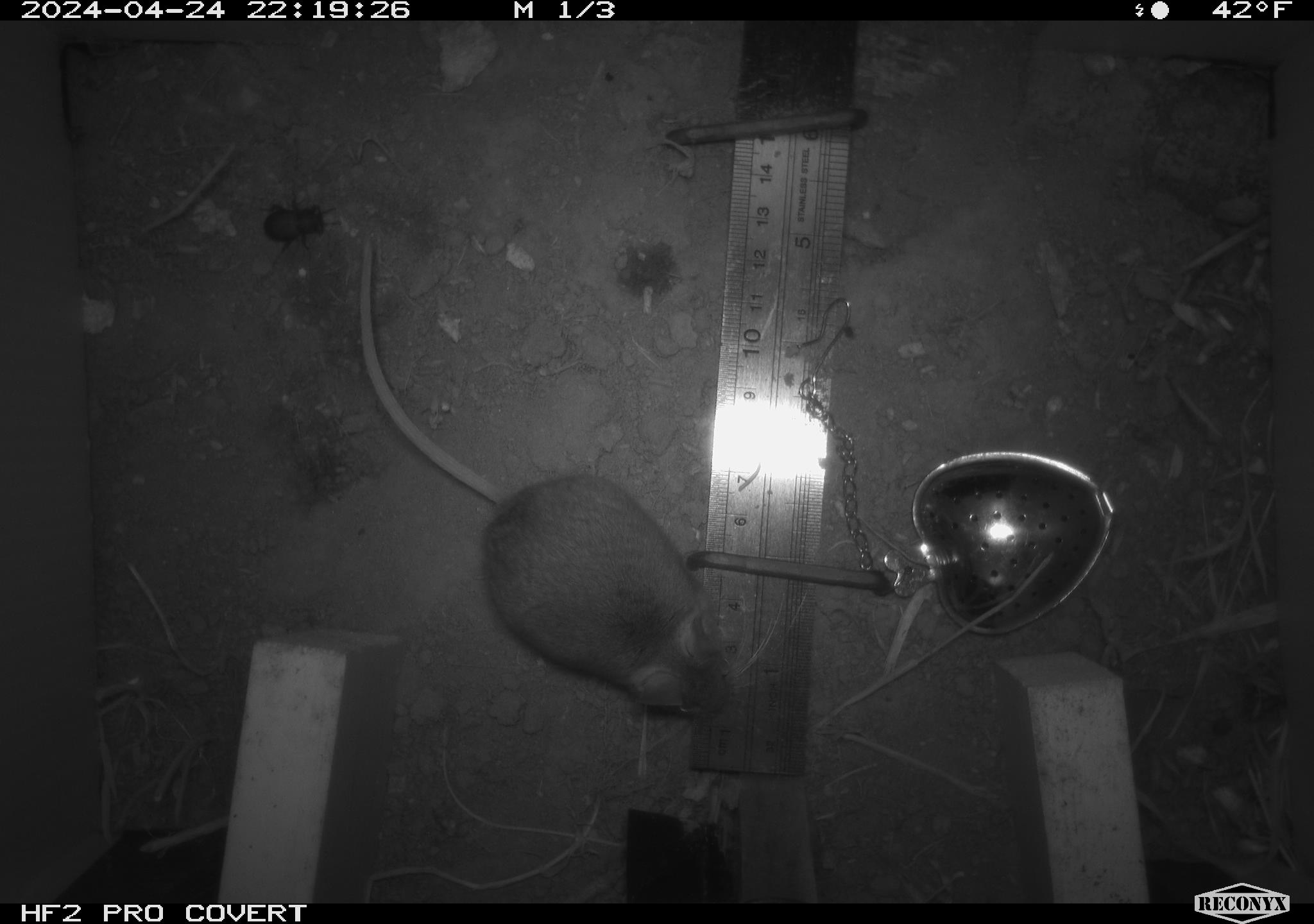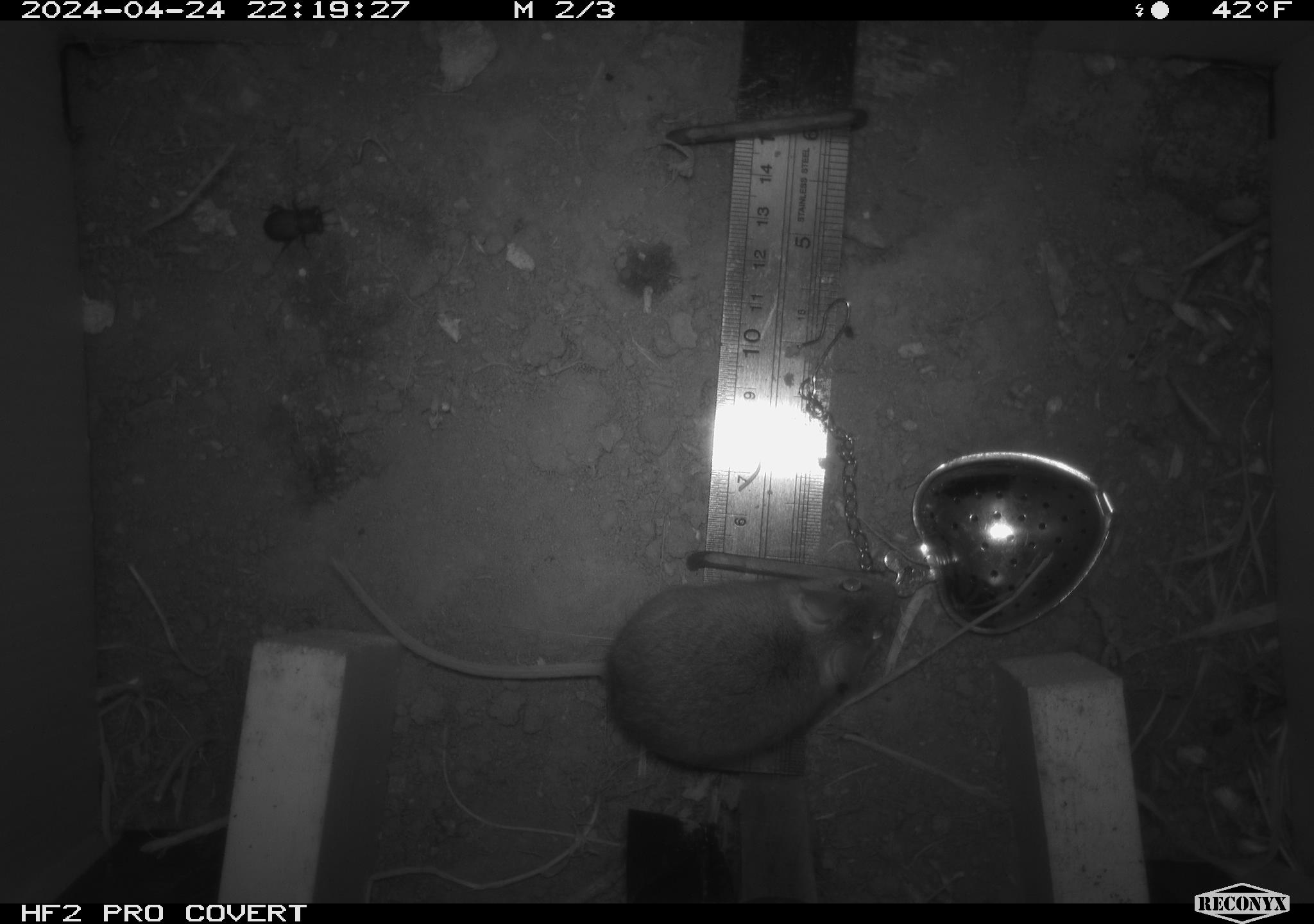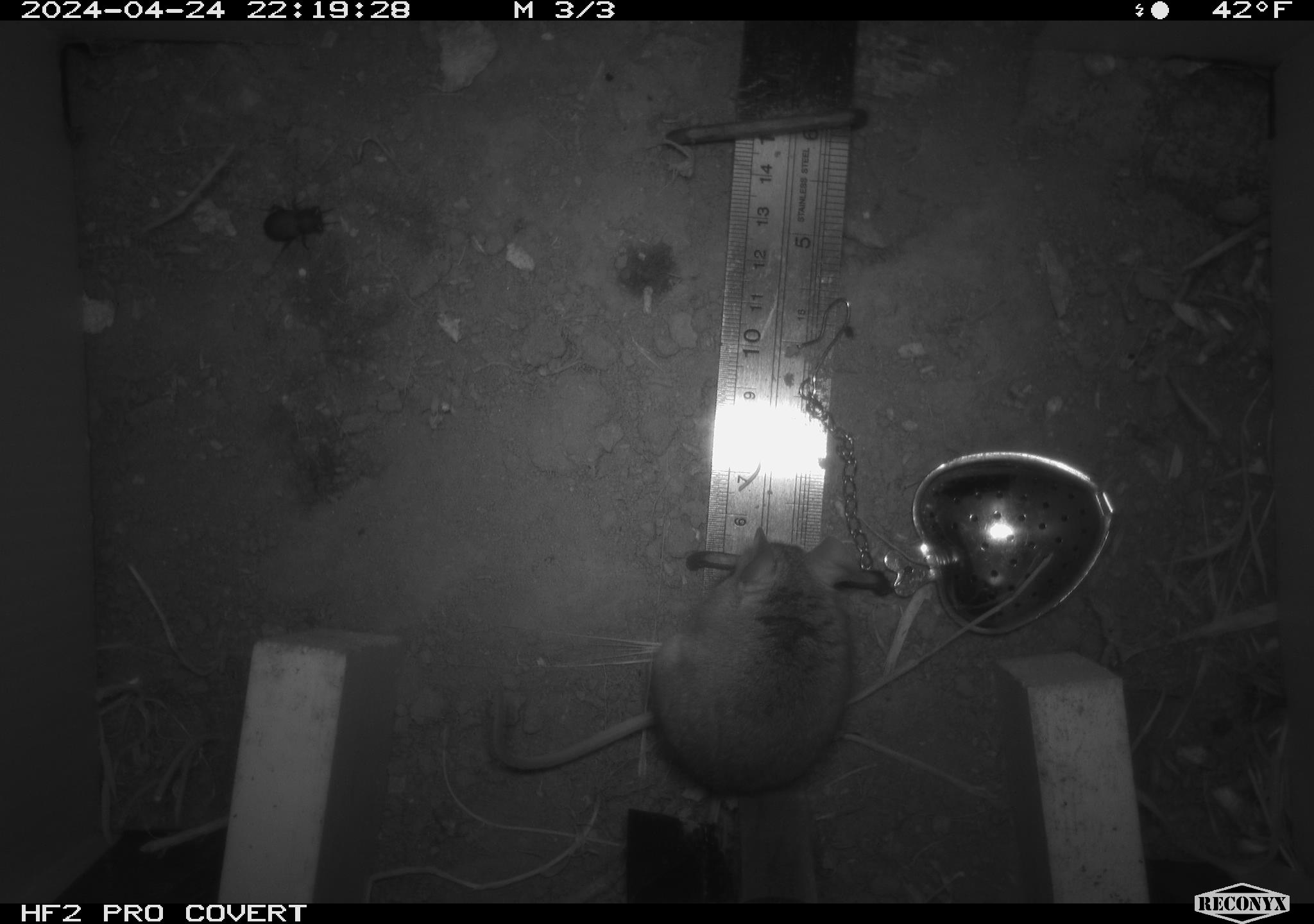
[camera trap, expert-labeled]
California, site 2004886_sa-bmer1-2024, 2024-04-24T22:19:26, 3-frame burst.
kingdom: Animalia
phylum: Chordata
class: Mammalia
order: Rodentia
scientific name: Rodentia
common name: mouse species